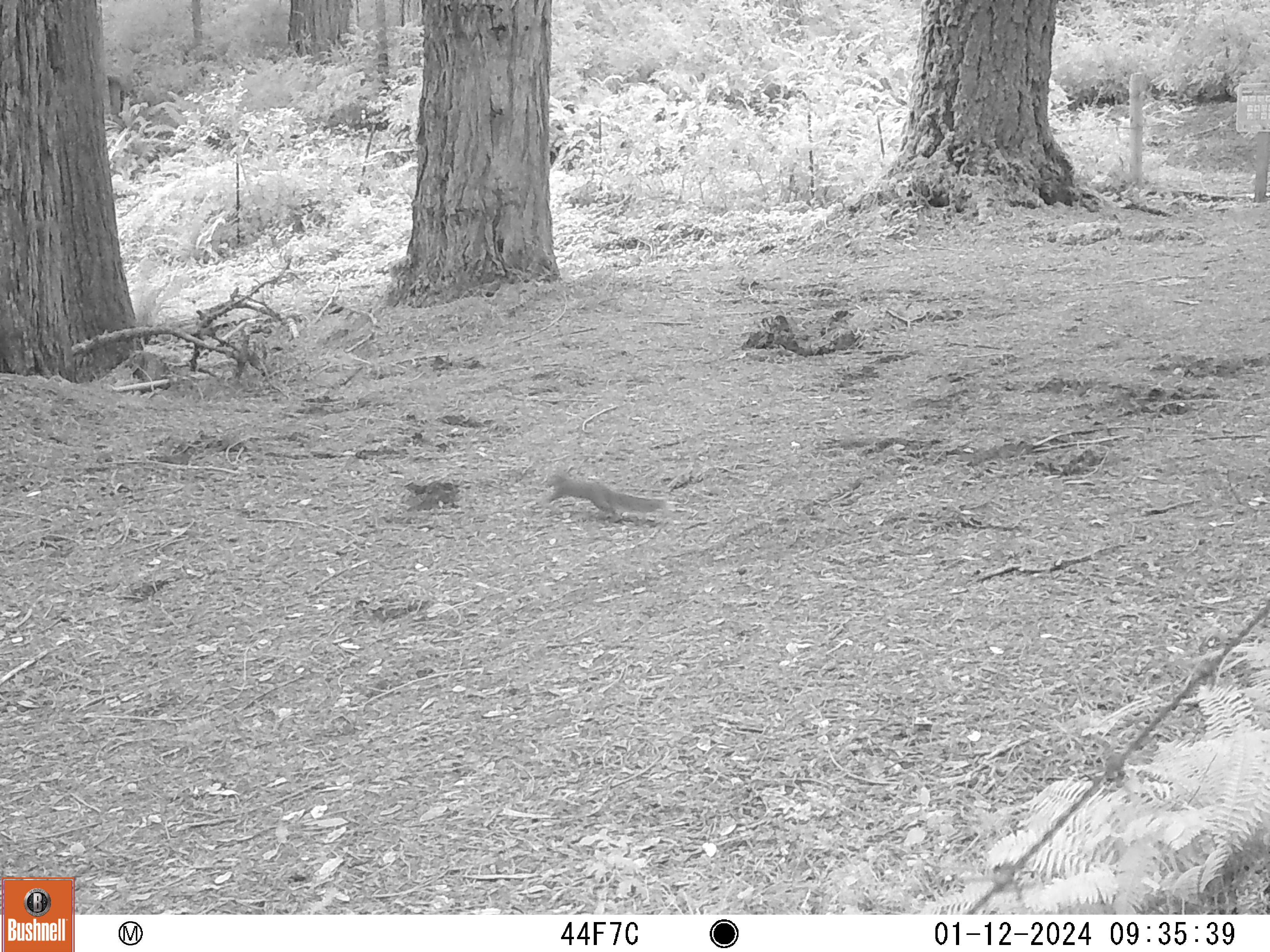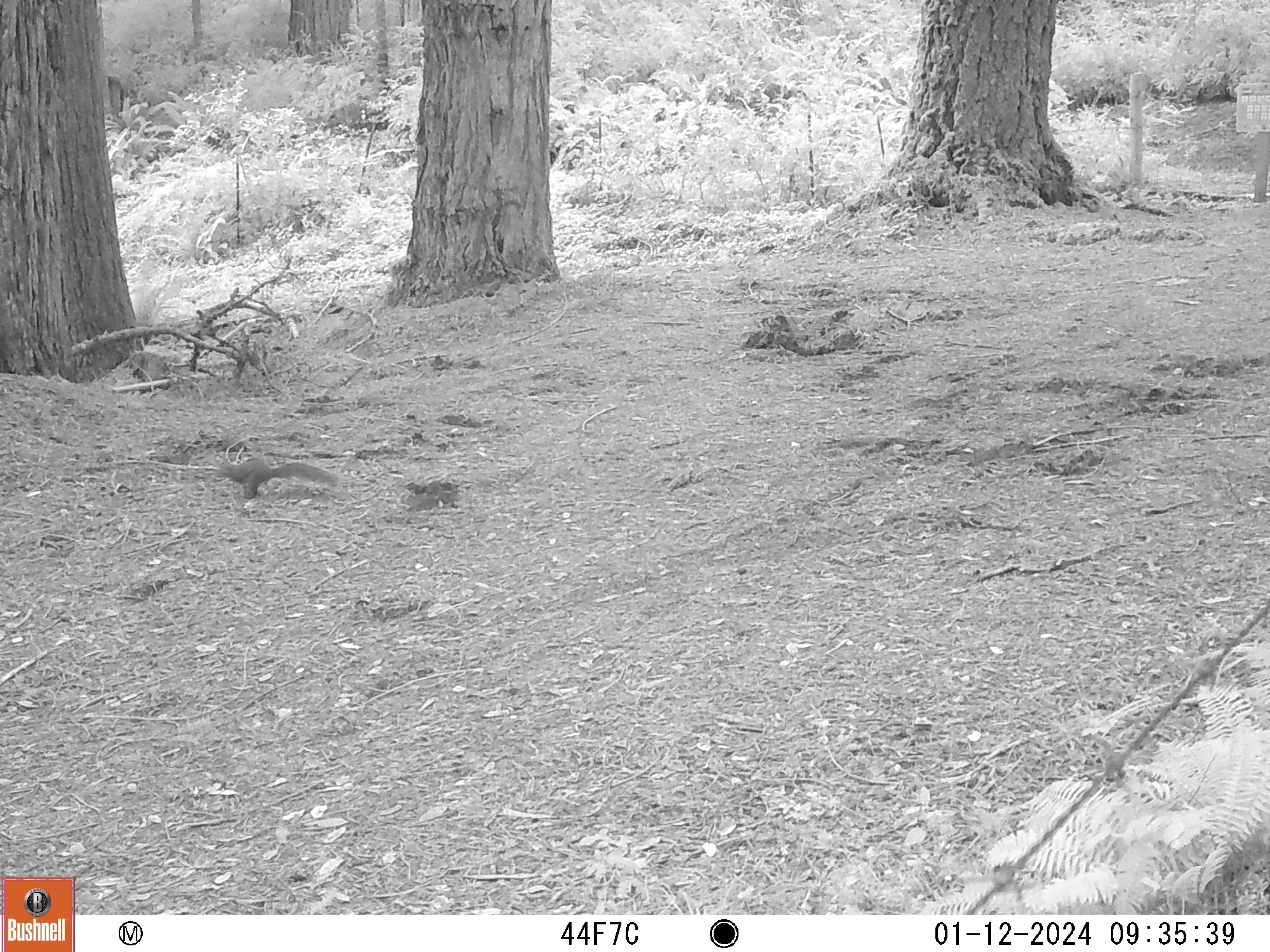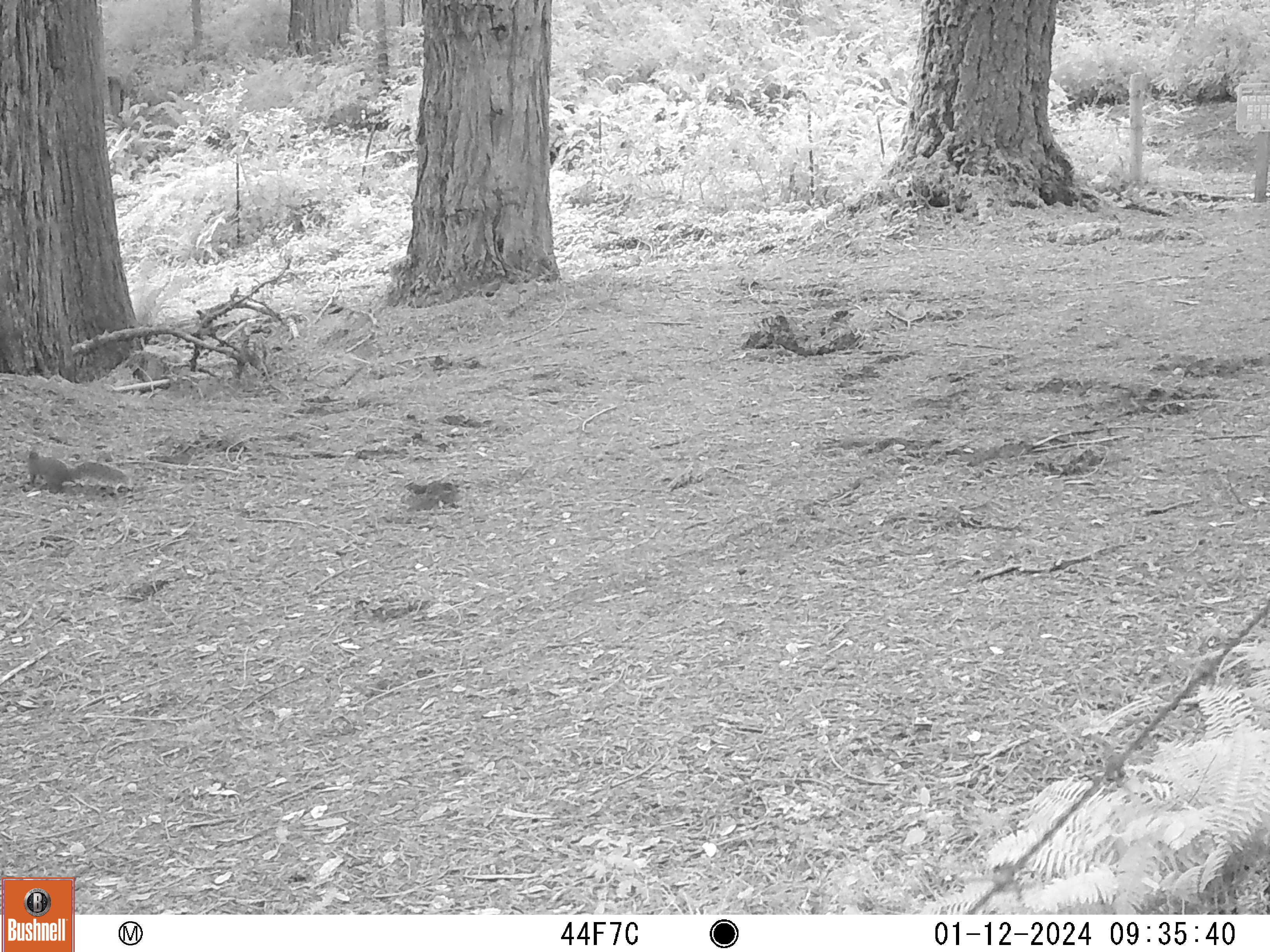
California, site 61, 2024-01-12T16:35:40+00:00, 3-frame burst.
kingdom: Animalia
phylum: Chordata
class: Mammalia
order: Rodentia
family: Sciuridae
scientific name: Sciuridae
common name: squirrel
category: unknown squirrel